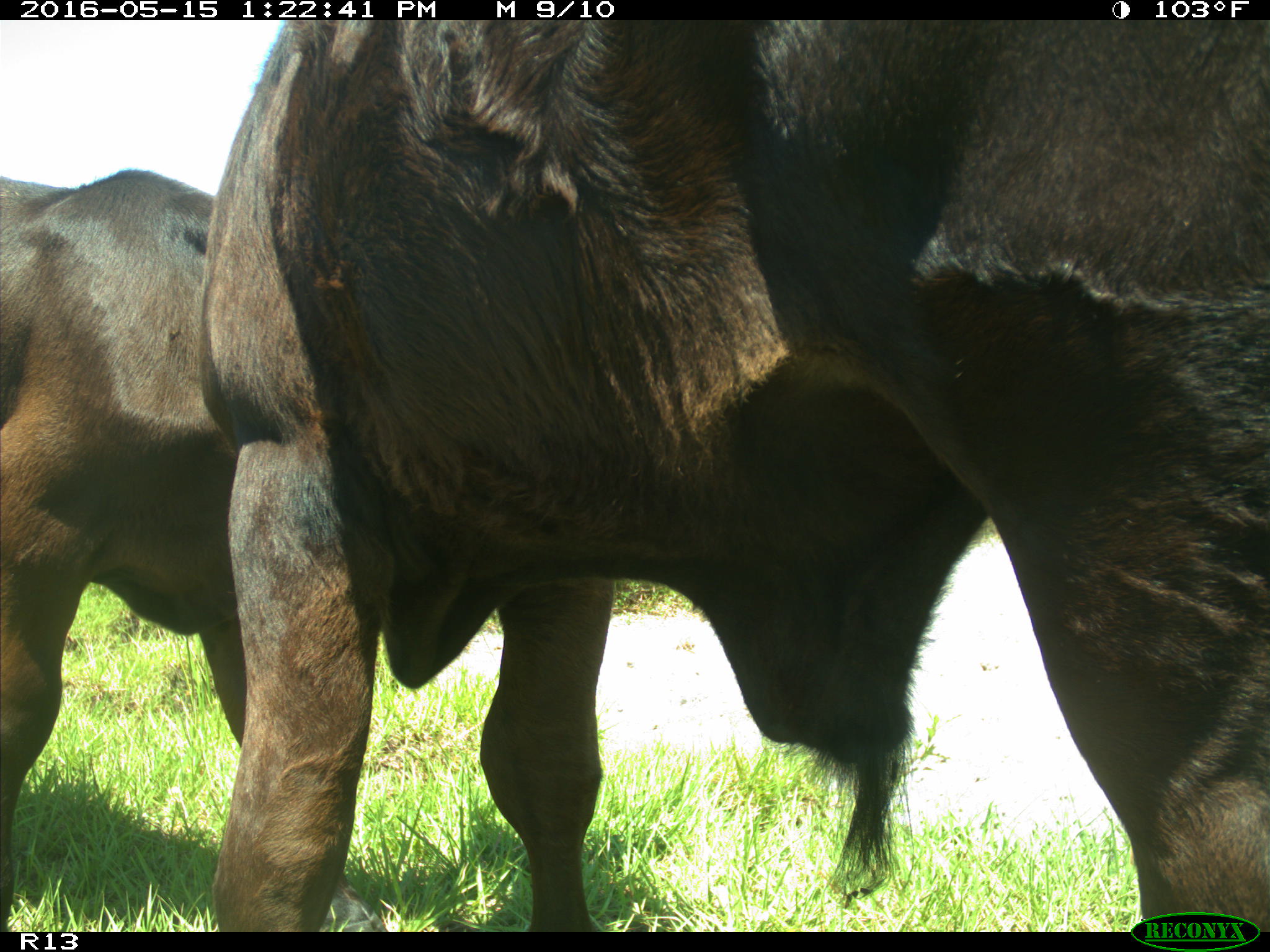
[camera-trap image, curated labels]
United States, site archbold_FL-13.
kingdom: Animalia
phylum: Chordata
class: Mammalia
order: Artiodactyla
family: Bovidae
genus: Bos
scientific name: Bos taurus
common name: domestic cow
Bos taurus (domestic cow).